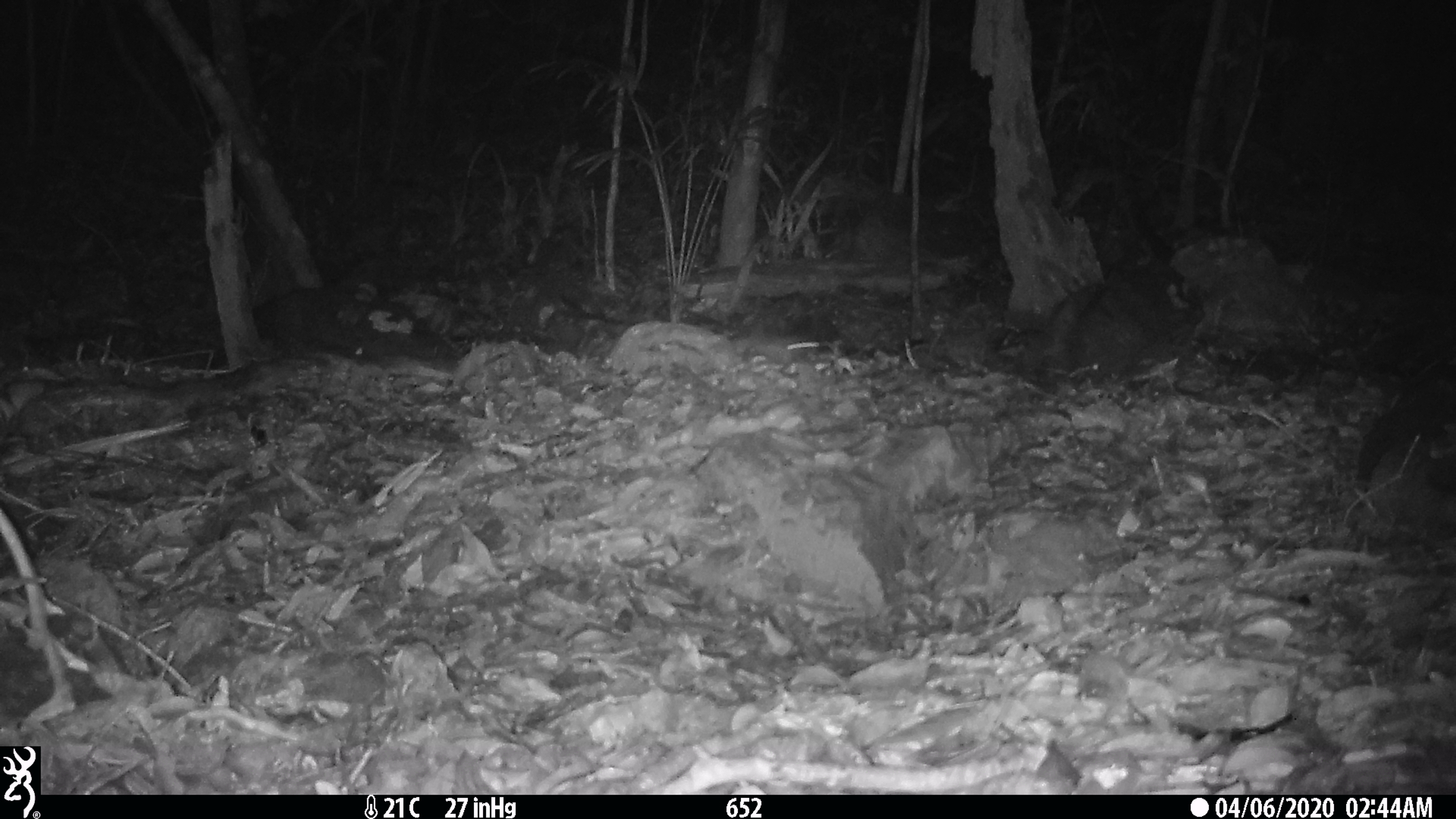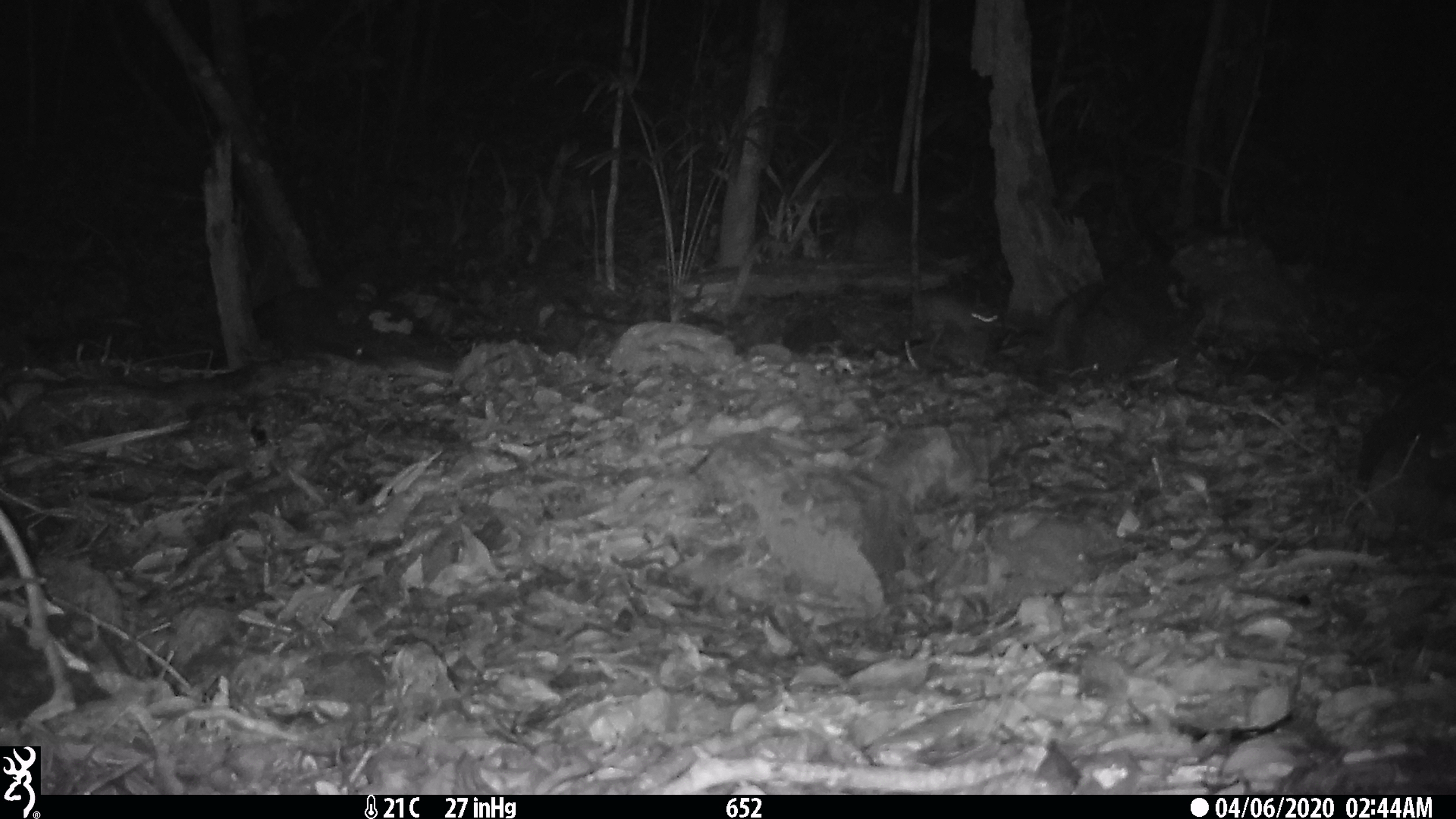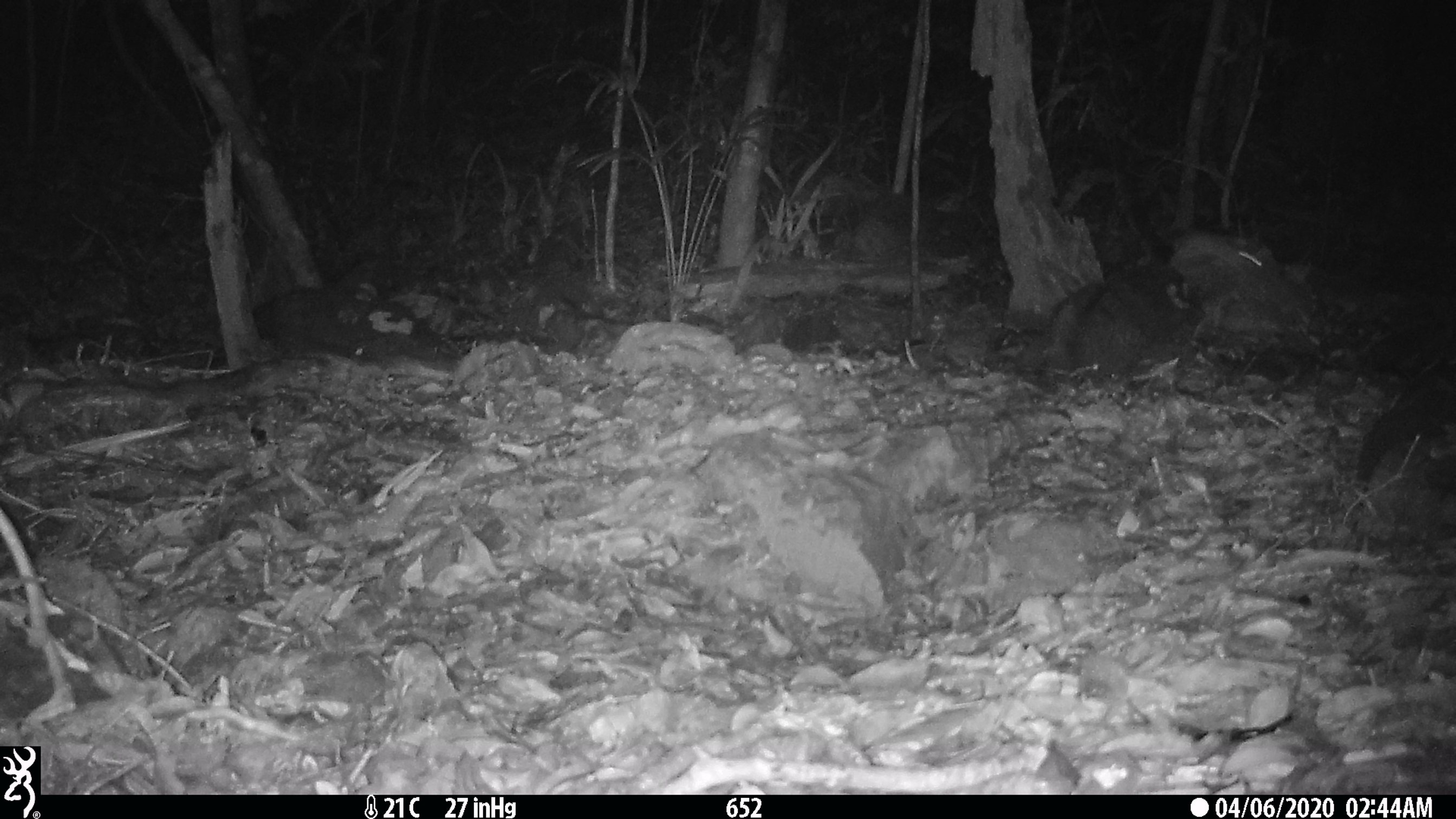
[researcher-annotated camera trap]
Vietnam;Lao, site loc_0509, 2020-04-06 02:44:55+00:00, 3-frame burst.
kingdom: Animalia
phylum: Chordata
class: Mammalia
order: Rodentia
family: Muridae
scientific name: Muridae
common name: old-world mice and rats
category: unidentified murid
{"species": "unidentified murid (old-world mice and rats) (Muridae)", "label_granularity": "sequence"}